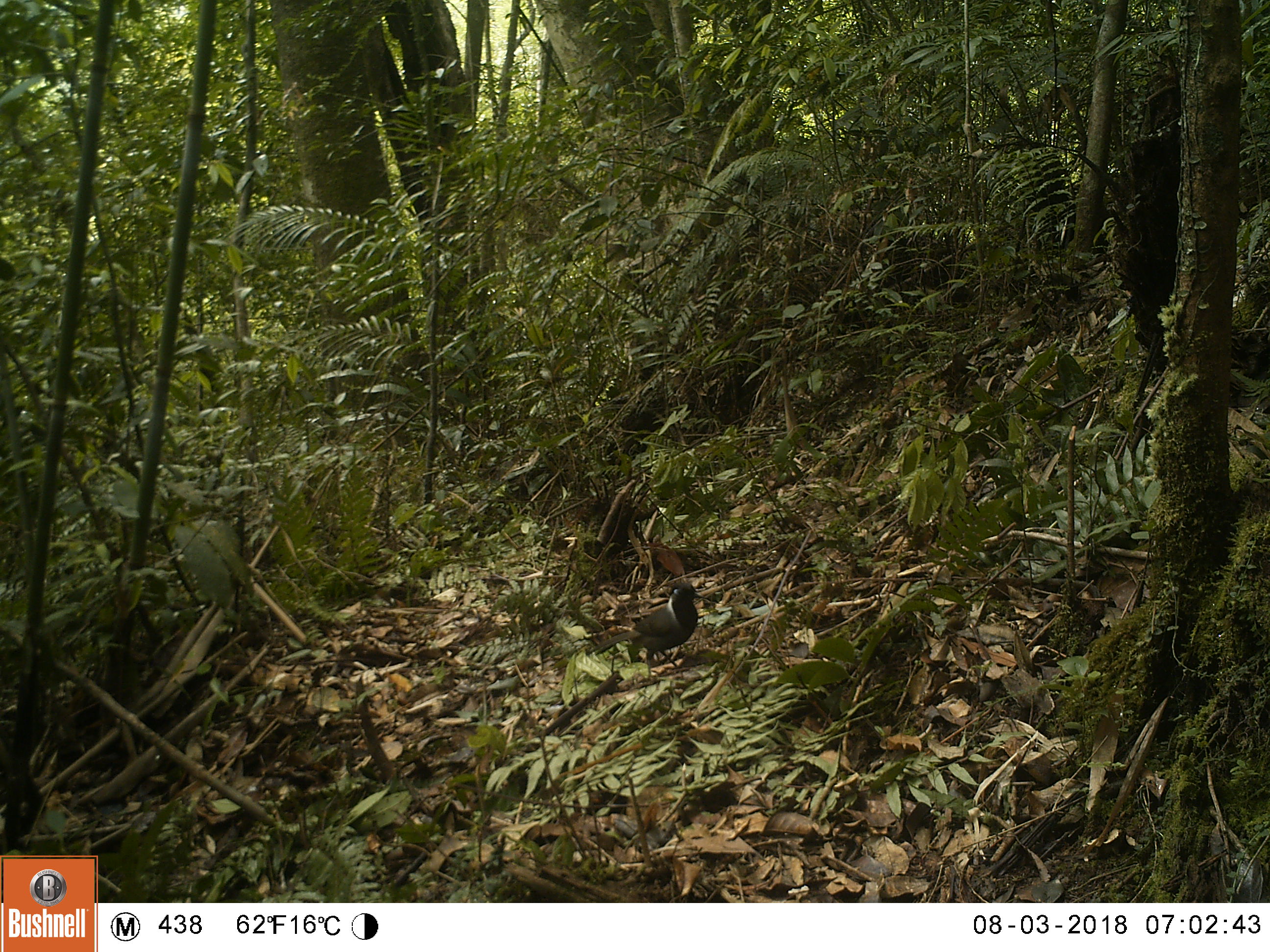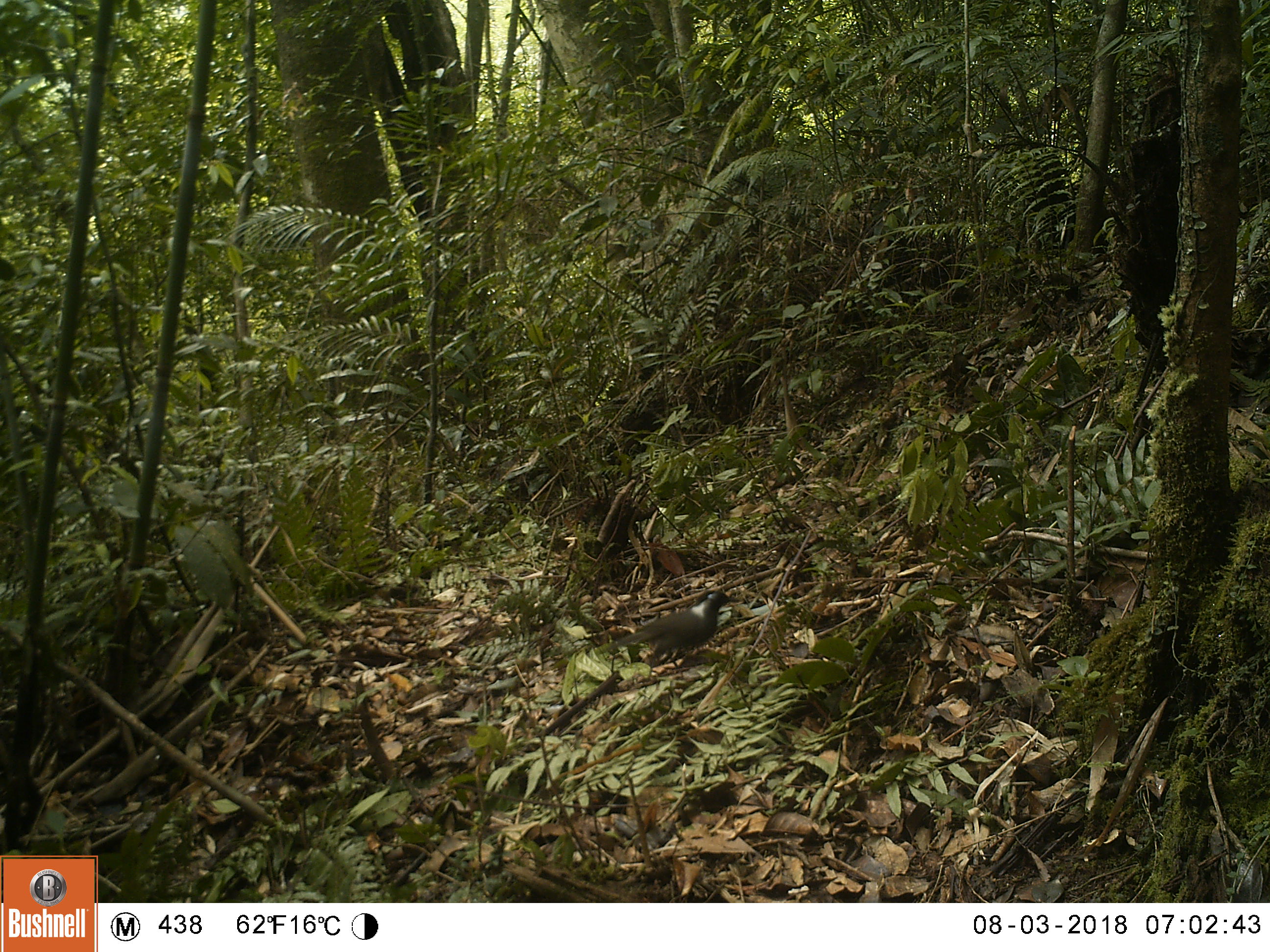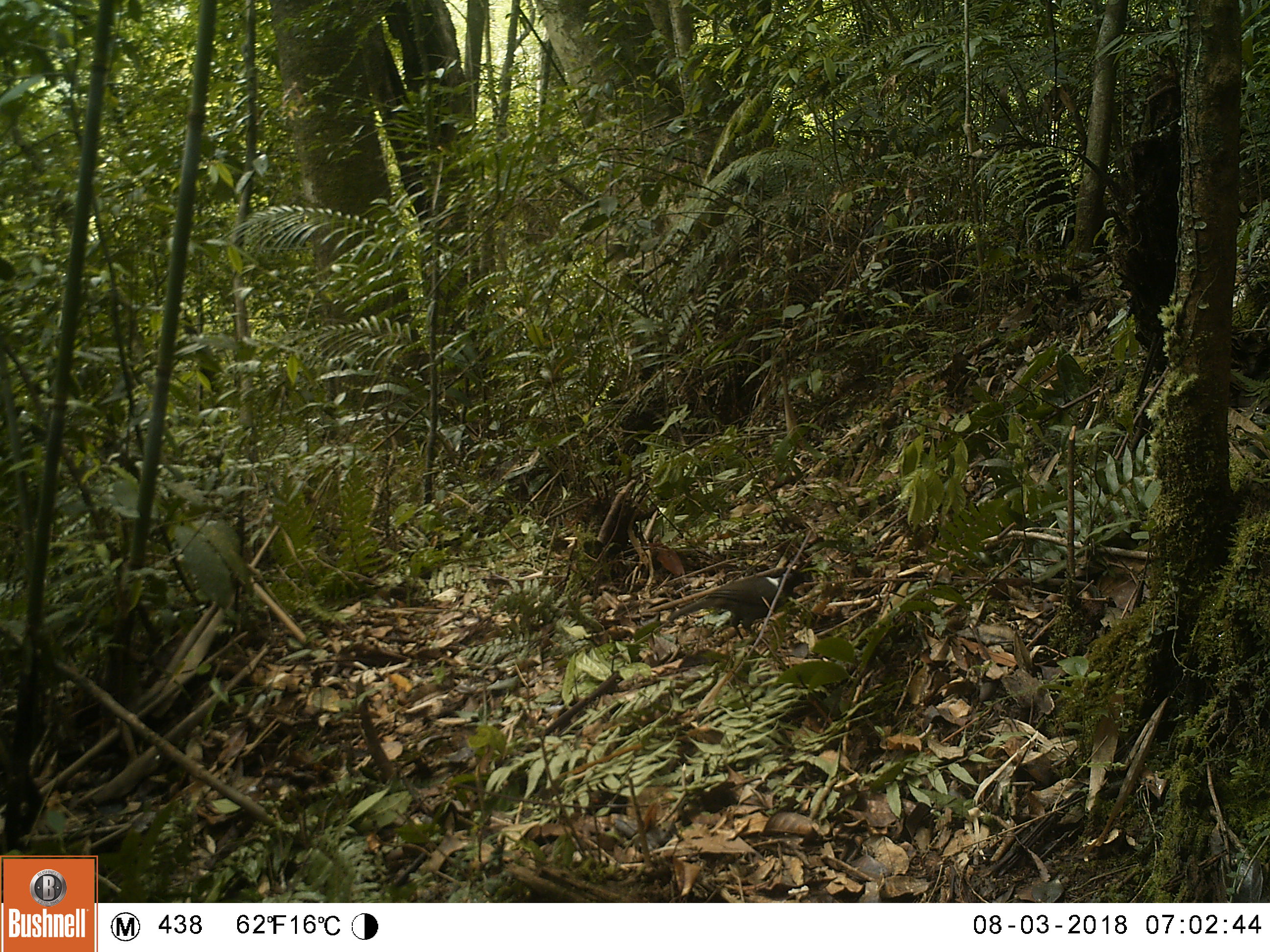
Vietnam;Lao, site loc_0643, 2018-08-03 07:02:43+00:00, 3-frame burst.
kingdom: Animalia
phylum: Chordata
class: Aves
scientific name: Aves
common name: bird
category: unidentified bird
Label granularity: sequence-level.